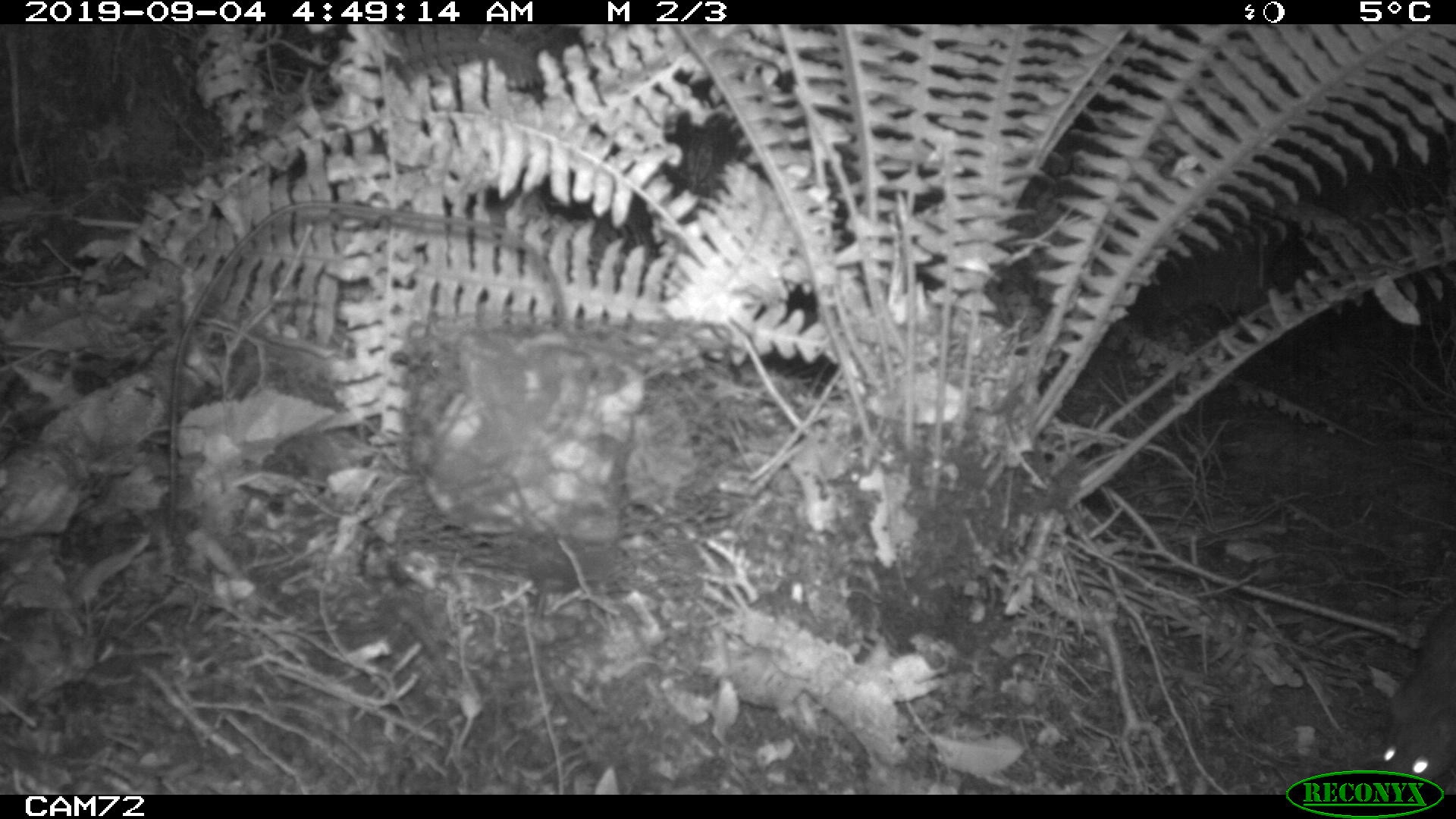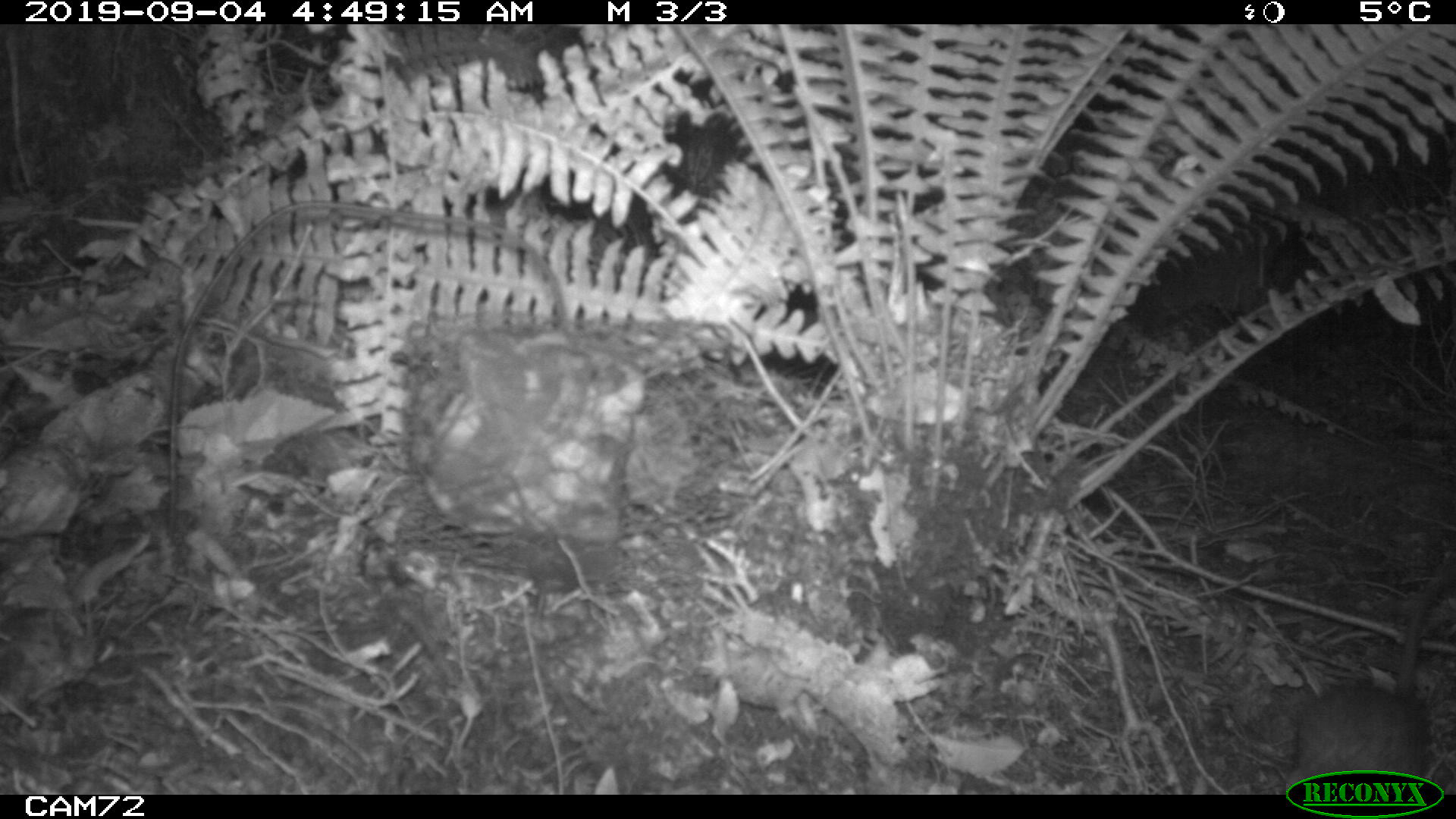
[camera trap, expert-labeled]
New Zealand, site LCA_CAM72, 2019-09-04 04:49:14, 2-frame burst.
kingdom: Animalia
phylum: Chordata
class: Mammalia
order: Rodentia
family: Muridae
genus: Rattus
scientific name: Rattus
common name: rat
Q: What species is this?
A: Rat (Rattus).